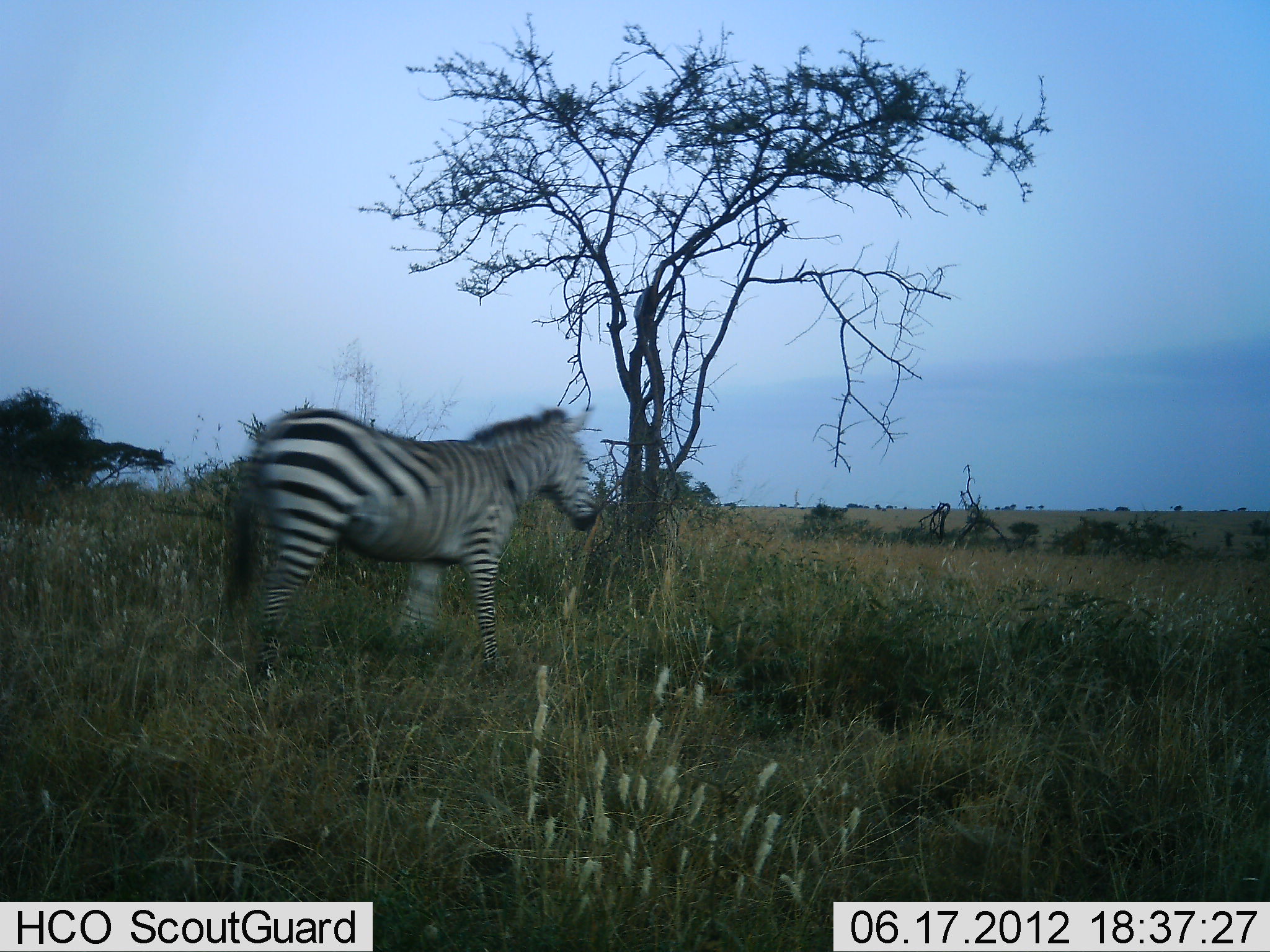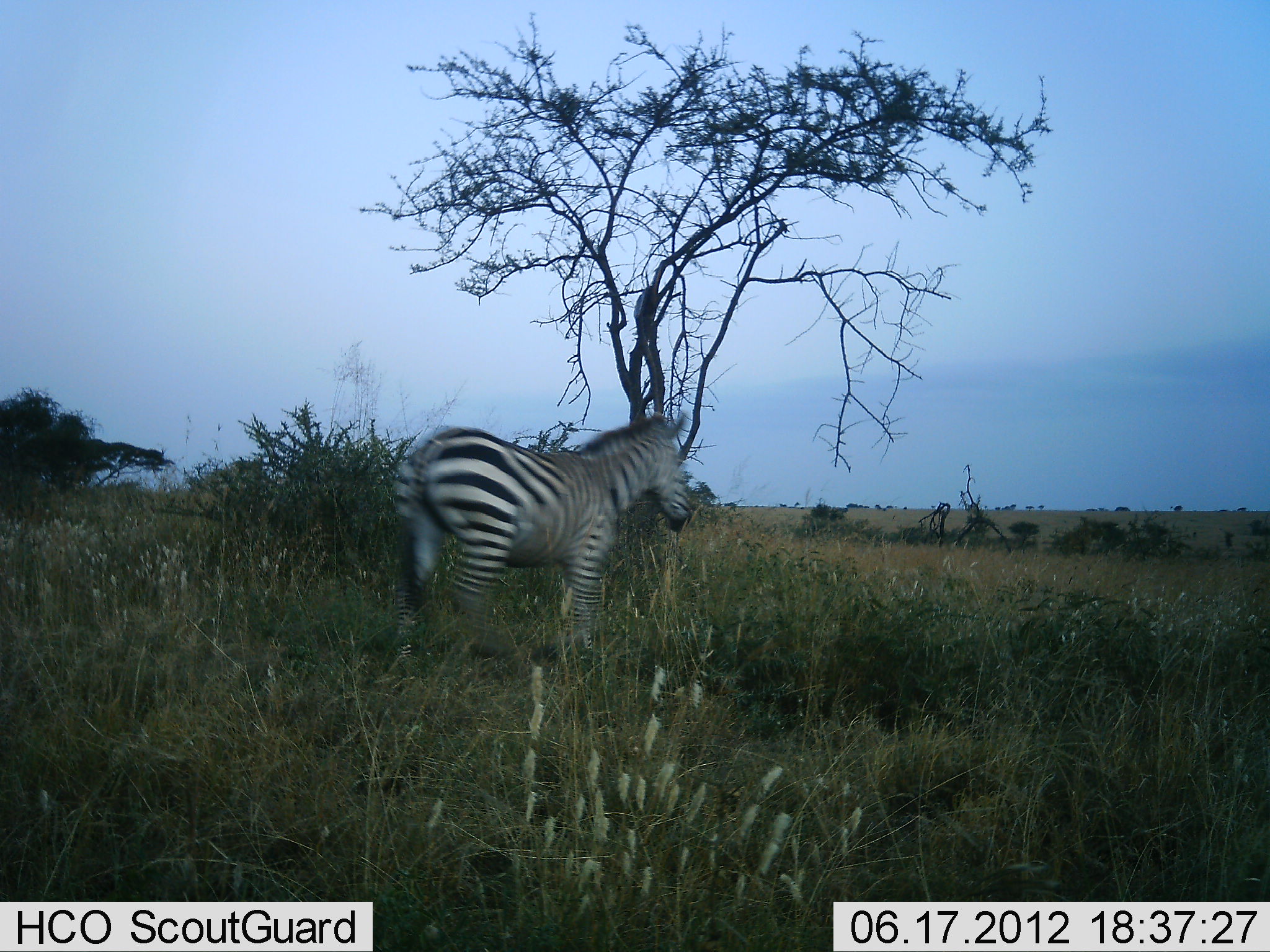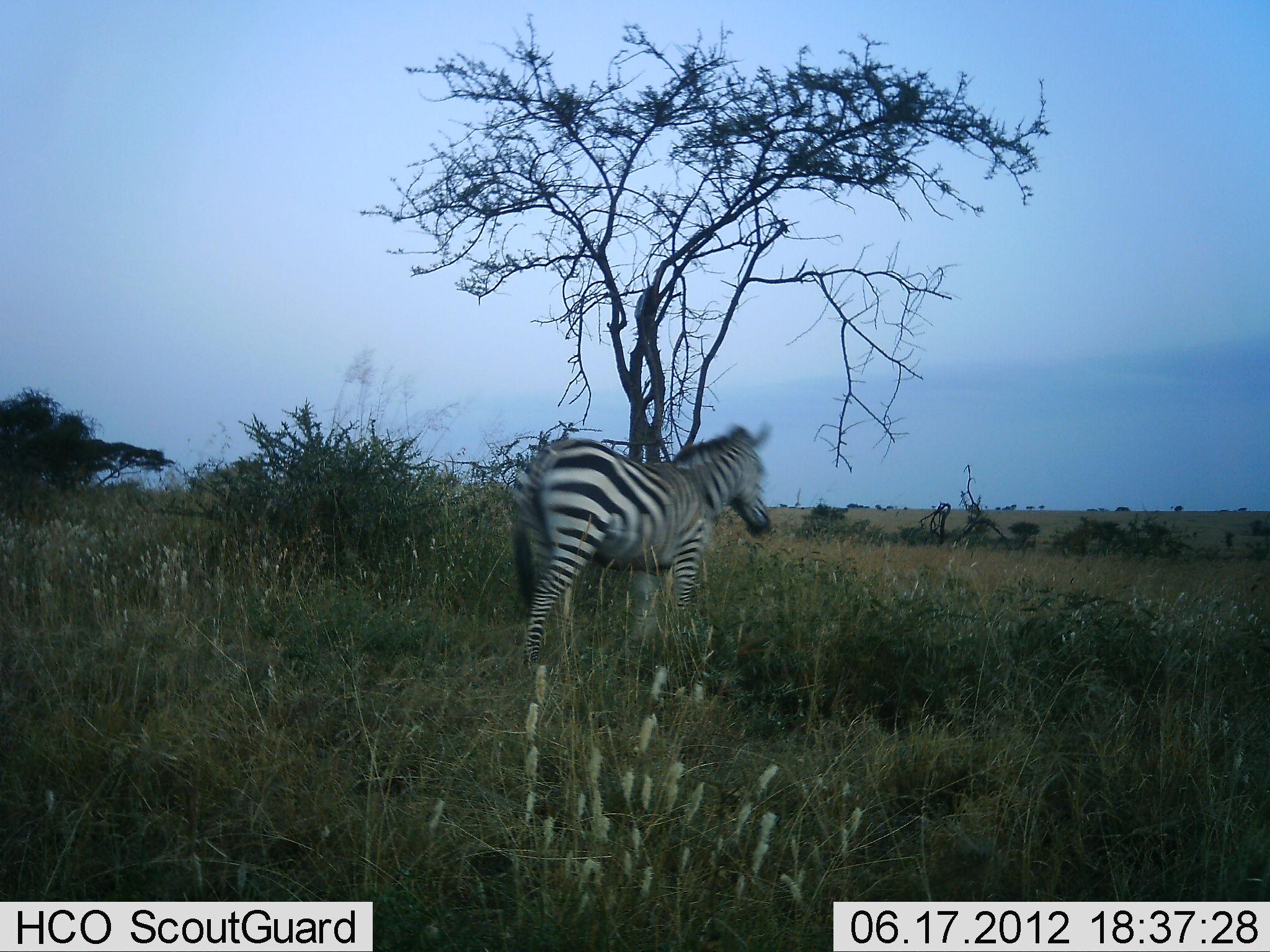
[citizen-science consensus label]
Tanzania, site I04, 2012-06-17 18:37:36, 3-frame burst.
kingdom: Animalia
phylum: Chordata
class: Mammalia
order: Perissodactyla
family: Equidae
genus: Equus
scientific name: Equus quagga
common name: plains zebra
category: zebra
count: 1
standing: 10%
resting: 0%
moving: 90%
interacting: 0%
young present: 0%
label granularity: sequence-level